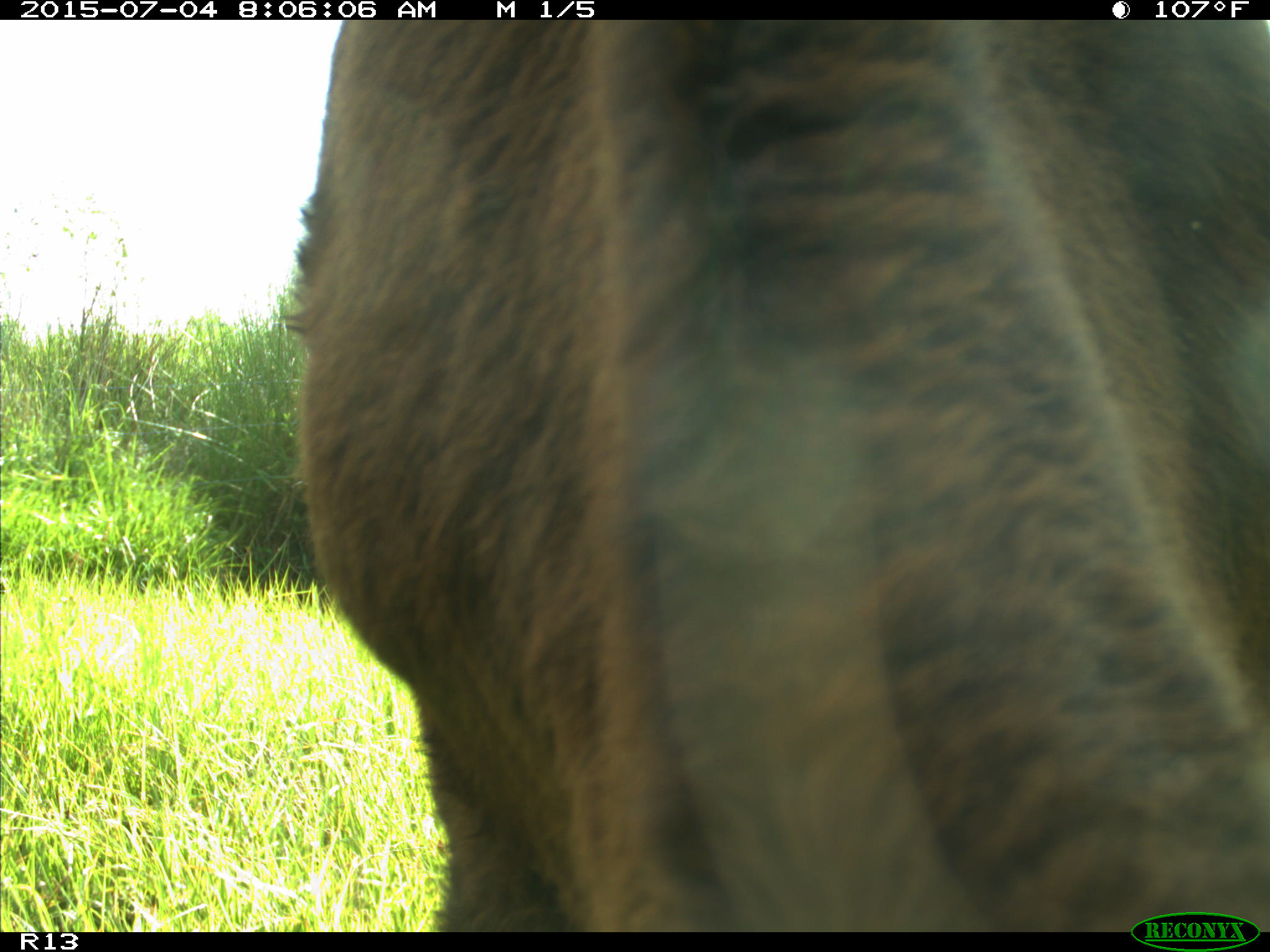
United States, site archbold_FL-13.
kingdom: Animalia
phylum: Chordata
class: Mammalia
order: Artiodactyla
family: Bovidae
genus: Bos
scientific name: Bos taurus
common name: domestic cow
Bos taurus (domestic cow).